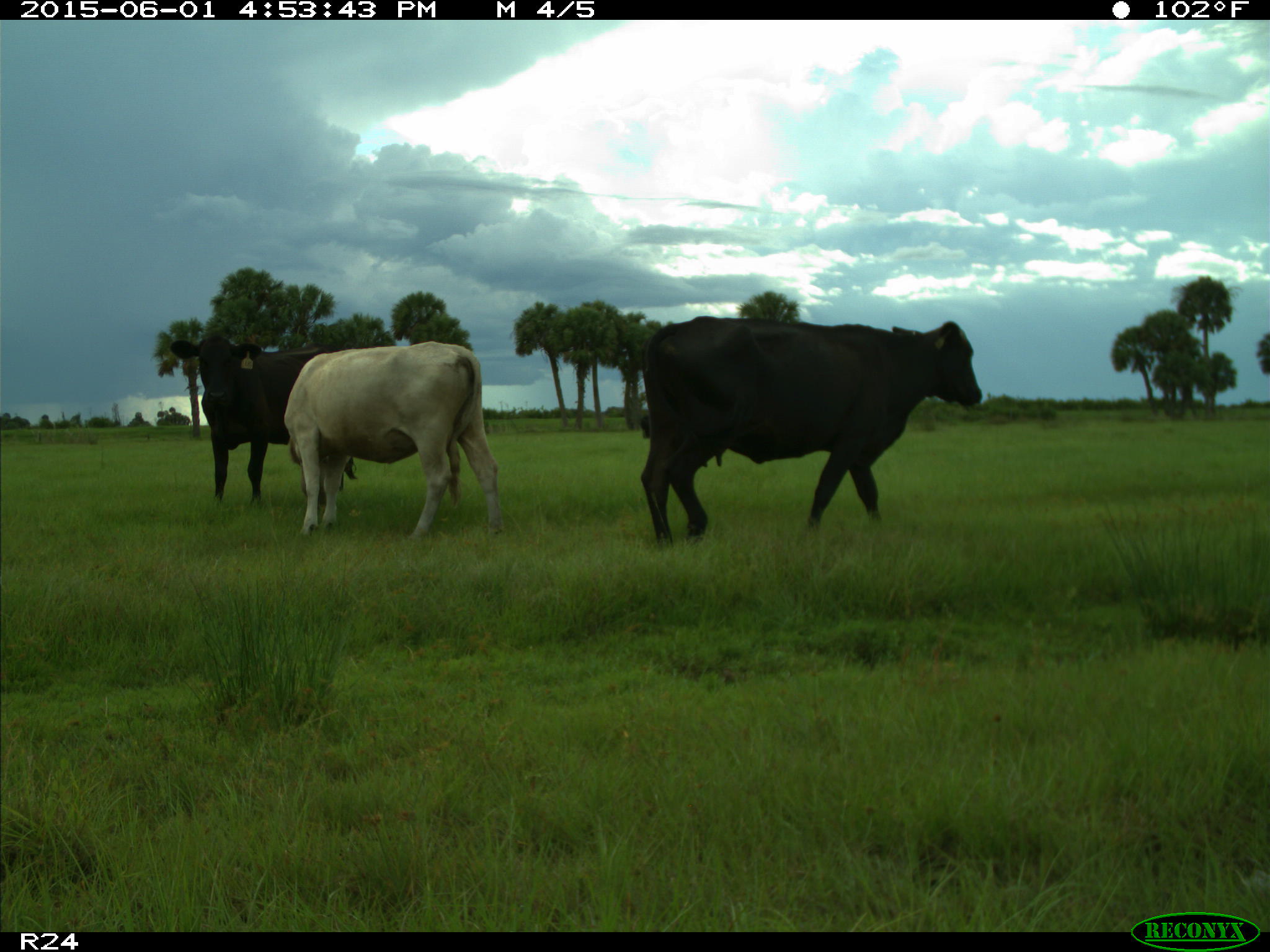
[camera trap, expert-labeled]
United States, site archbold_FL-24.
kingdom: Animalia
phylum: Chordata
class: Mammalia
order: Artiodactyla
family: Bovidae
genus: Bos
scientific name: Bos taurus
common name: domestic cow